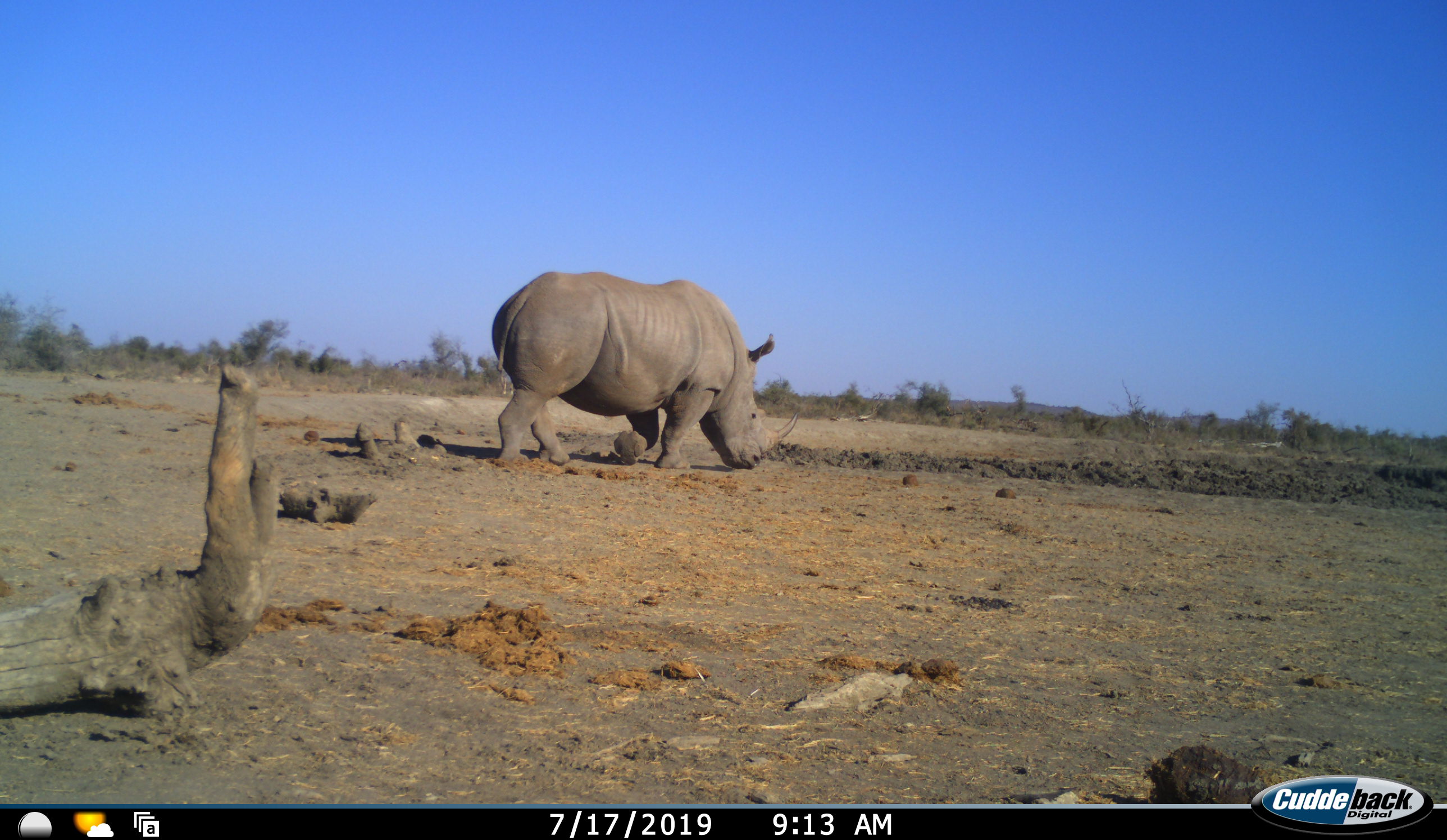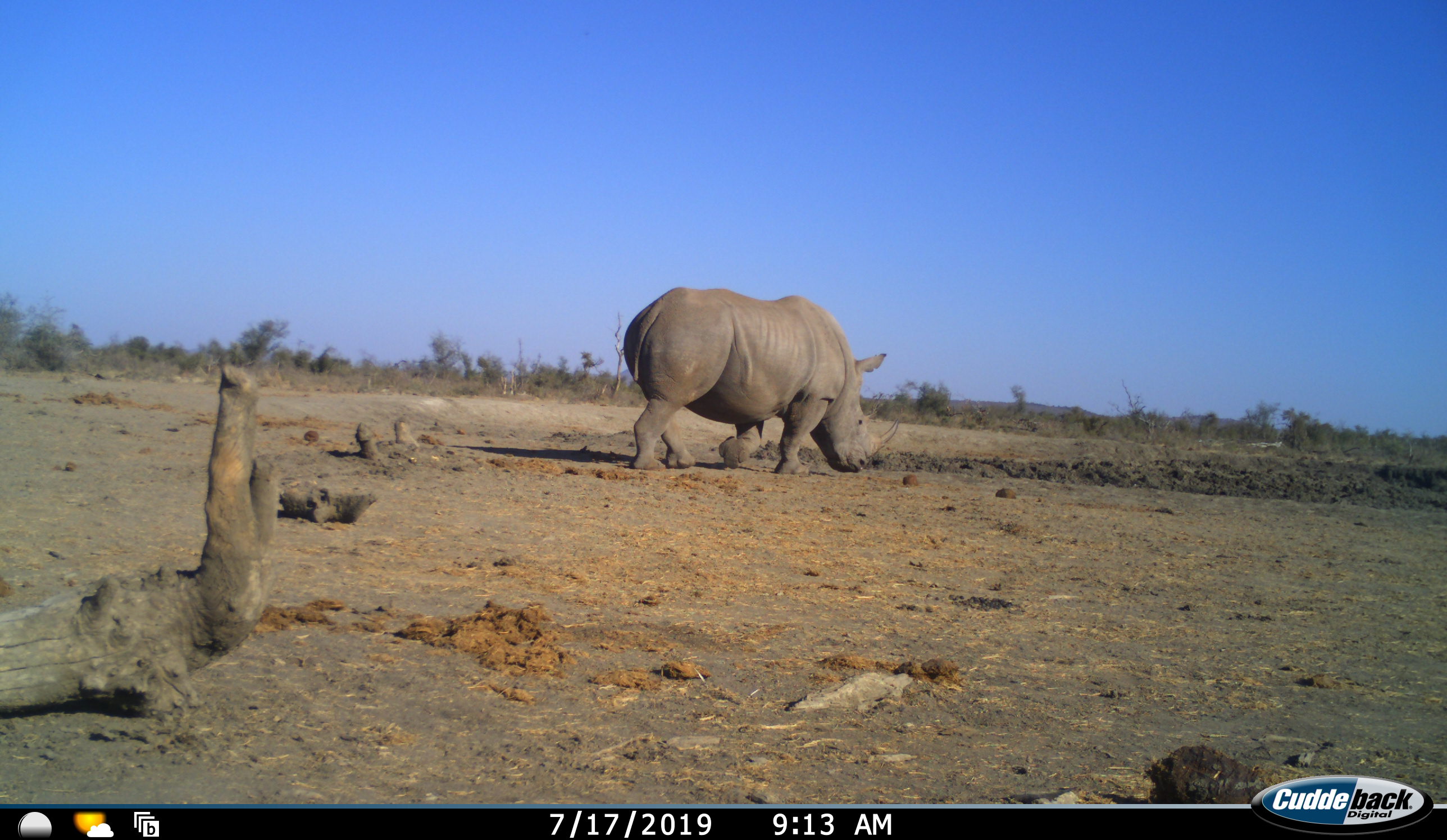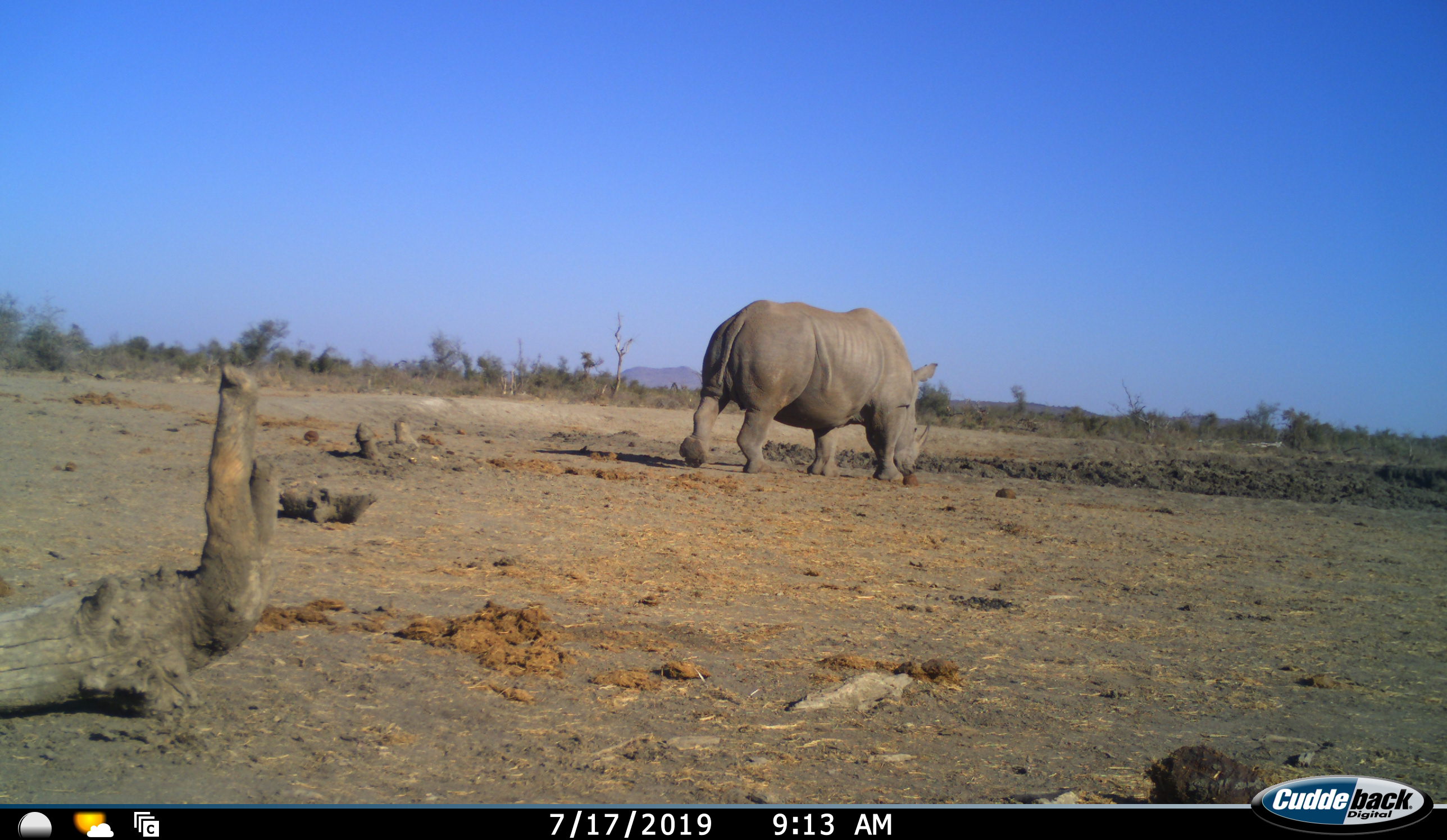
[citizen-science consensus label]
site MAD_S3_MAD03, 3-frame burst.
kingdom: Animalia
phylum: Chordata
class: Mammalia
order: Perissodactyla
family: Rhinocerotidae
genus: Ceratotherium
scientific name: Ceratotherium simum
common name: white rhinoceros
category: rhinoceroswhite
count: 1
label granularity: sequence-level